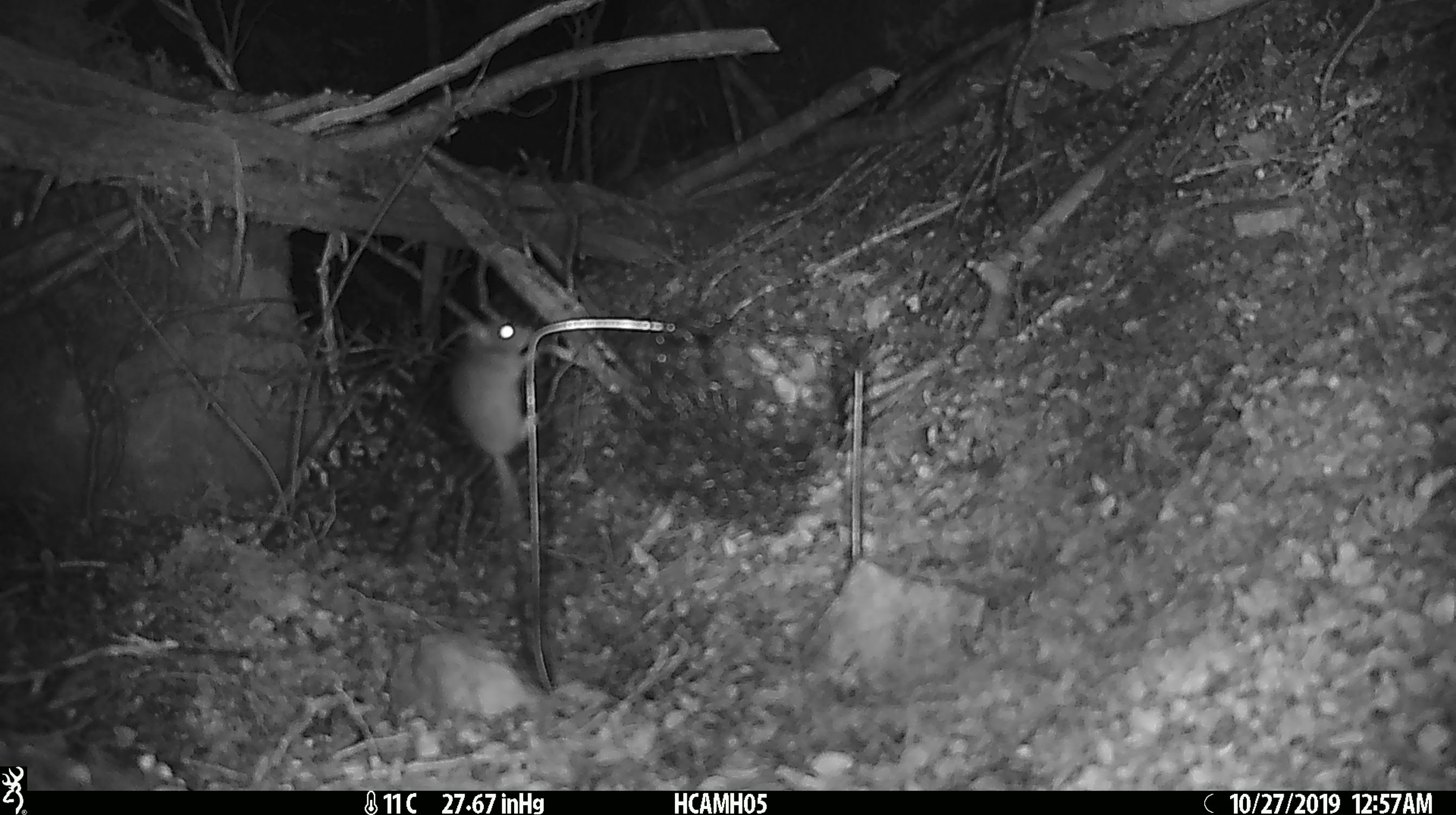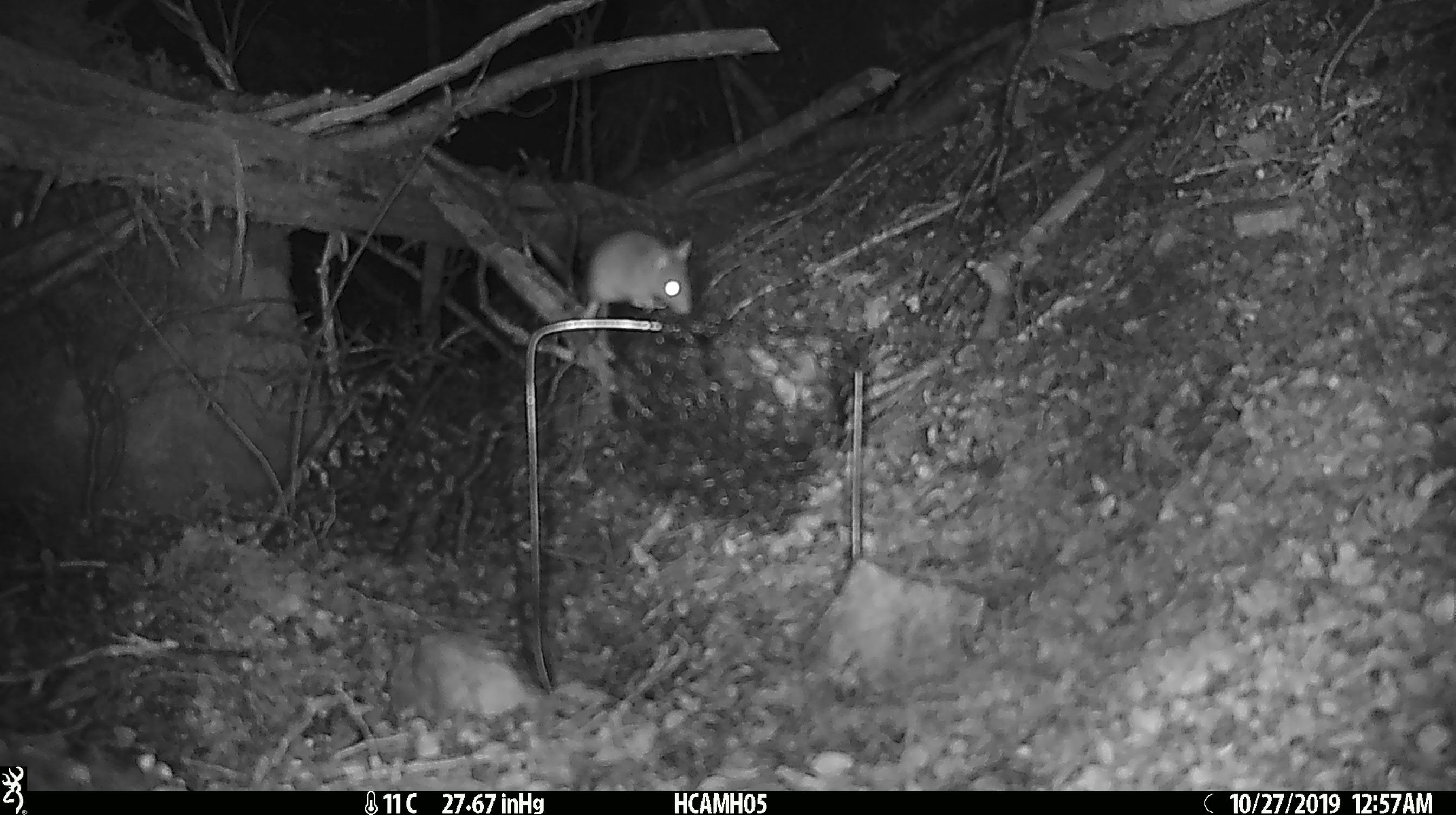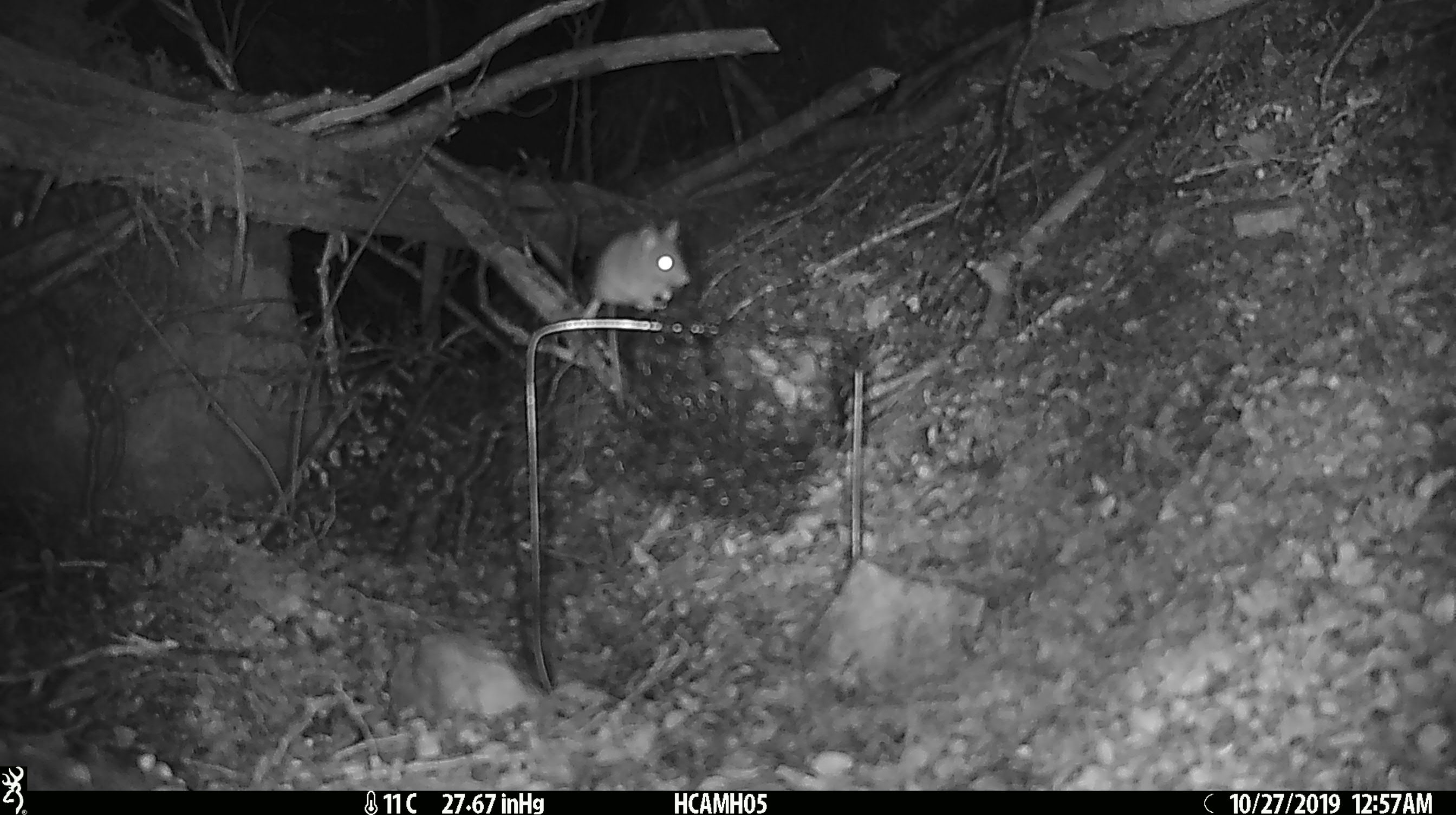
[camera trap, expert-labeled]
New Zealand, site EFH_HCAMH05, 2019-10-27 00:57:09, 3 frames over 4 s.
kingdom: Animalia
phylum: Chordata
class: Mammalia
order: Rodentia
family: Muridae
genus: Mus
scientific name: Mus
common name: mouse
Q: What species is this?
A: Mouse (Mus).